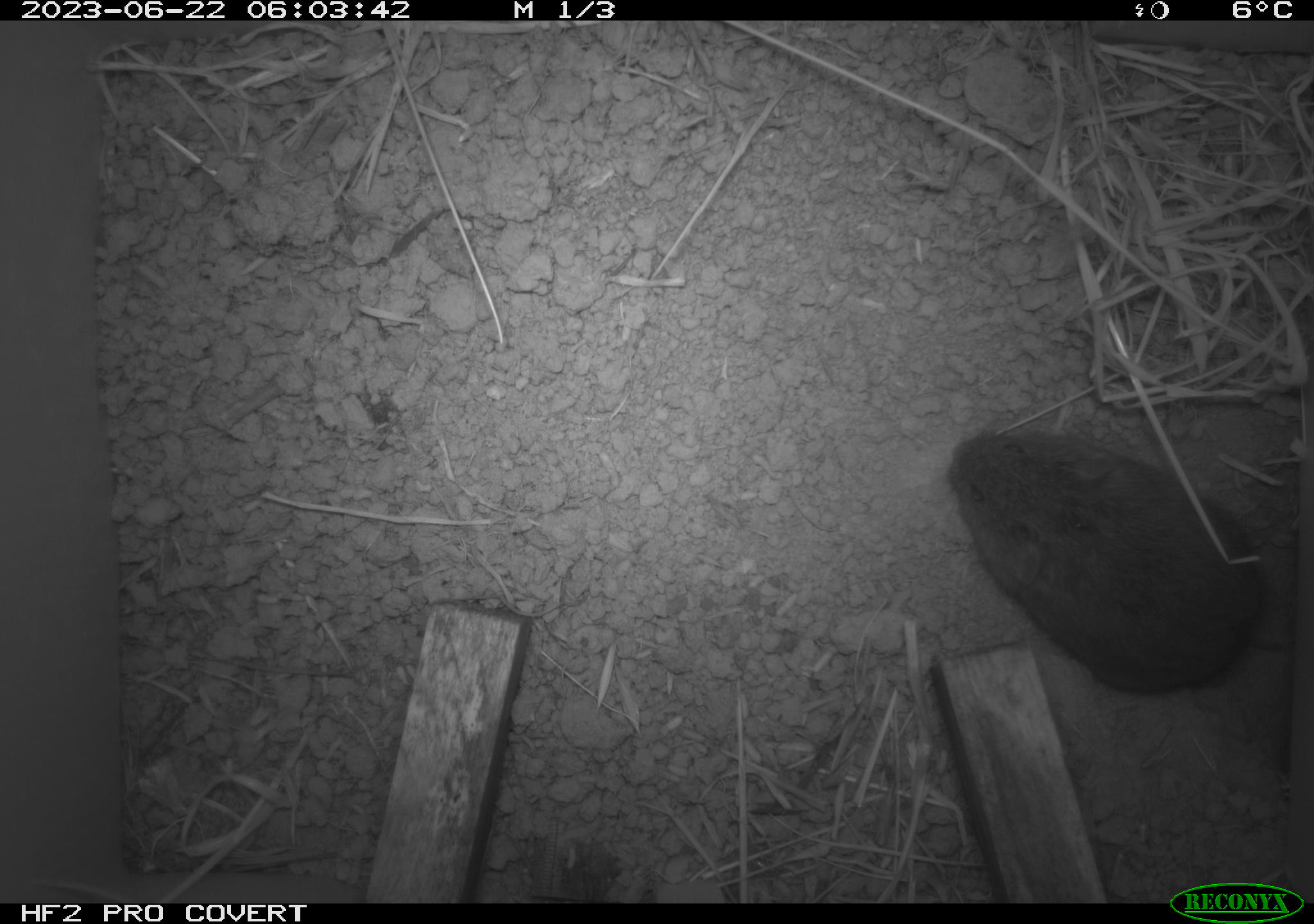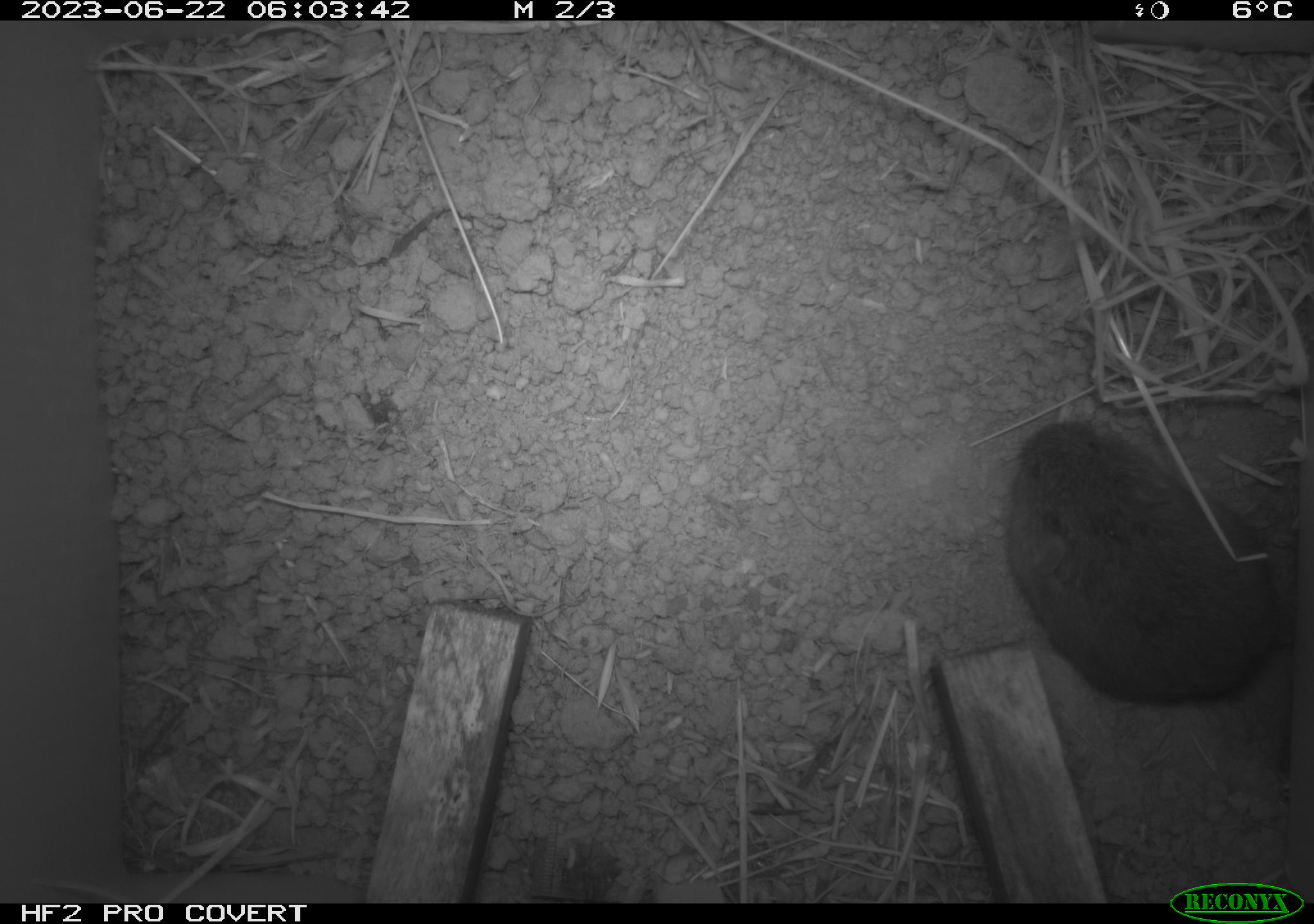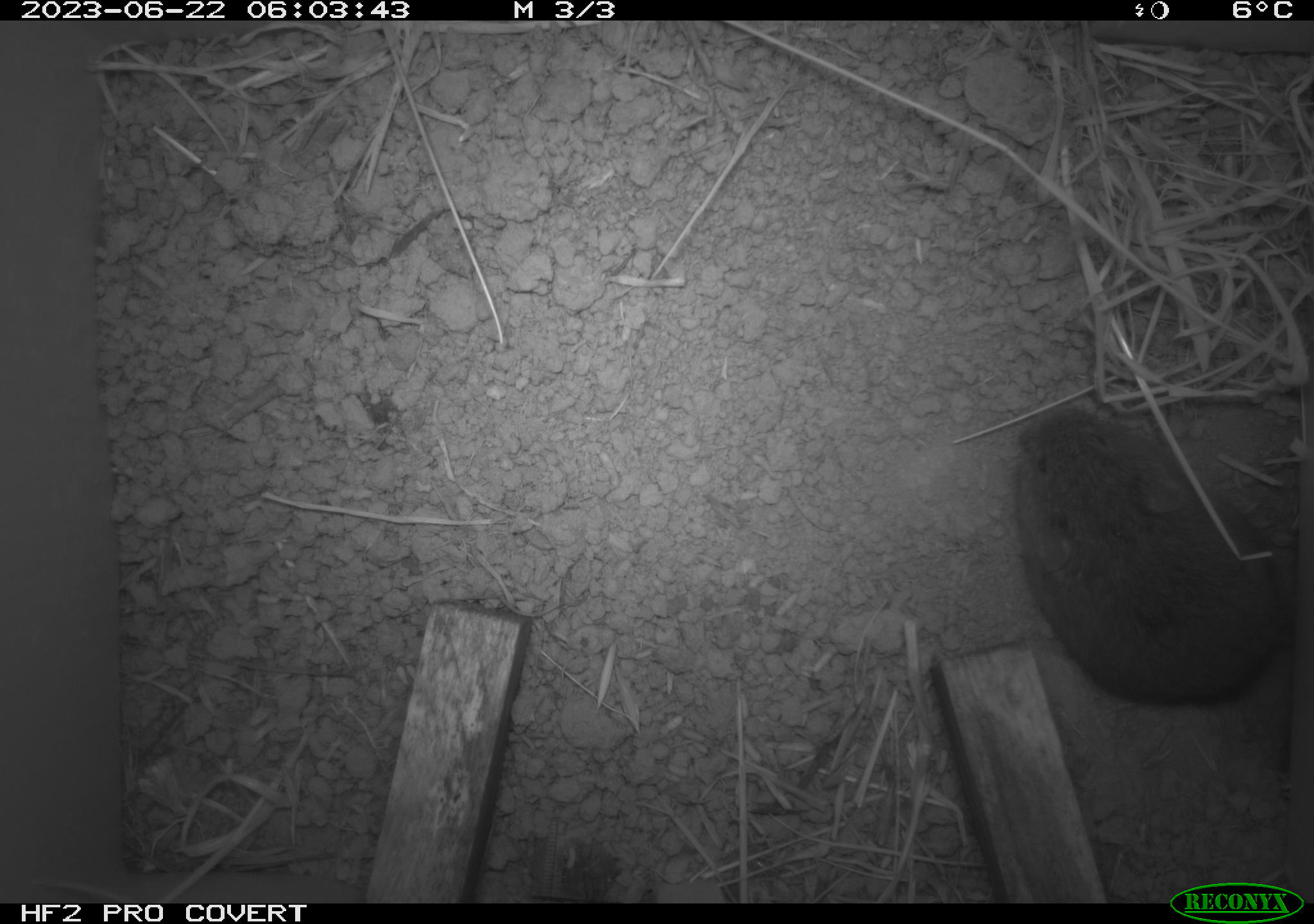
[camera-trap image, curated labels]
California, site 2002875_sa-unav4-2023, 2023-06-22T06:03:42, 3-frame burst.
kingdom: Animalia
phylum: Chordata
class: Mammalia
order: Rodentia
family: Cricetidae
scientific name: Arvicolinae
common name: voles, lemmings, and muskrats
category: arvicolinae subfamily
Arvicolinae subfamily (voles, lemmings, and muskrats) (Arvicolinae).